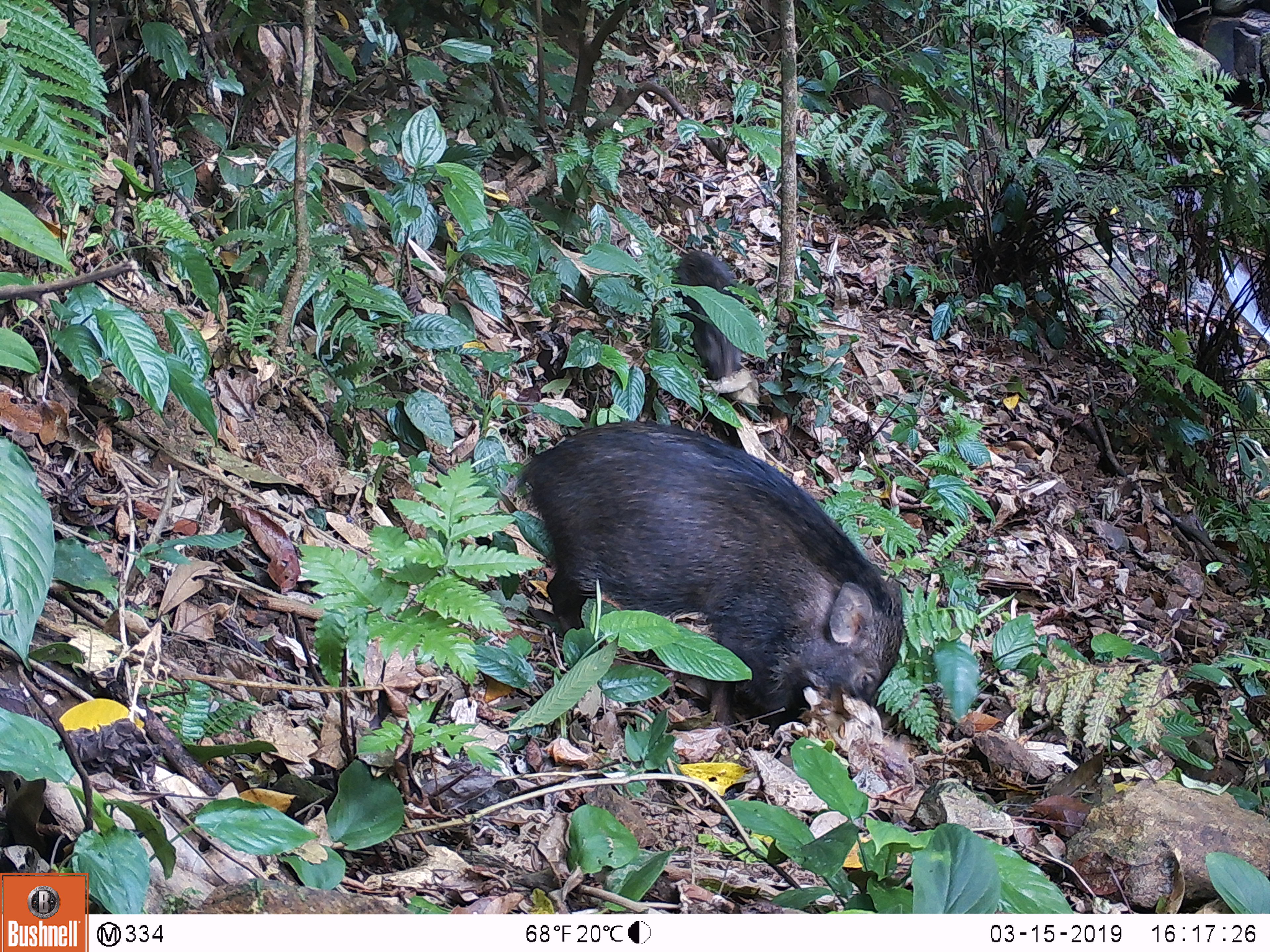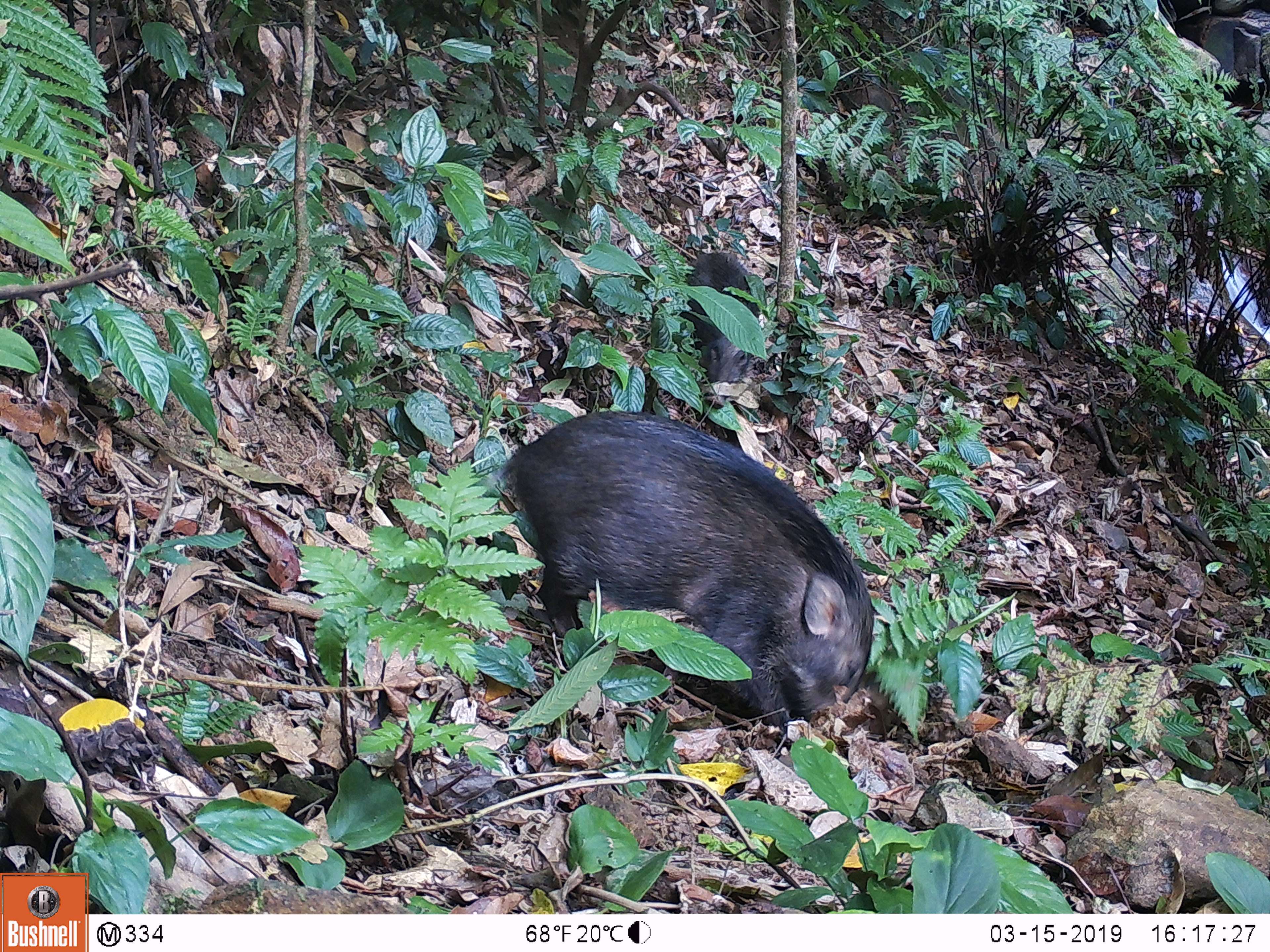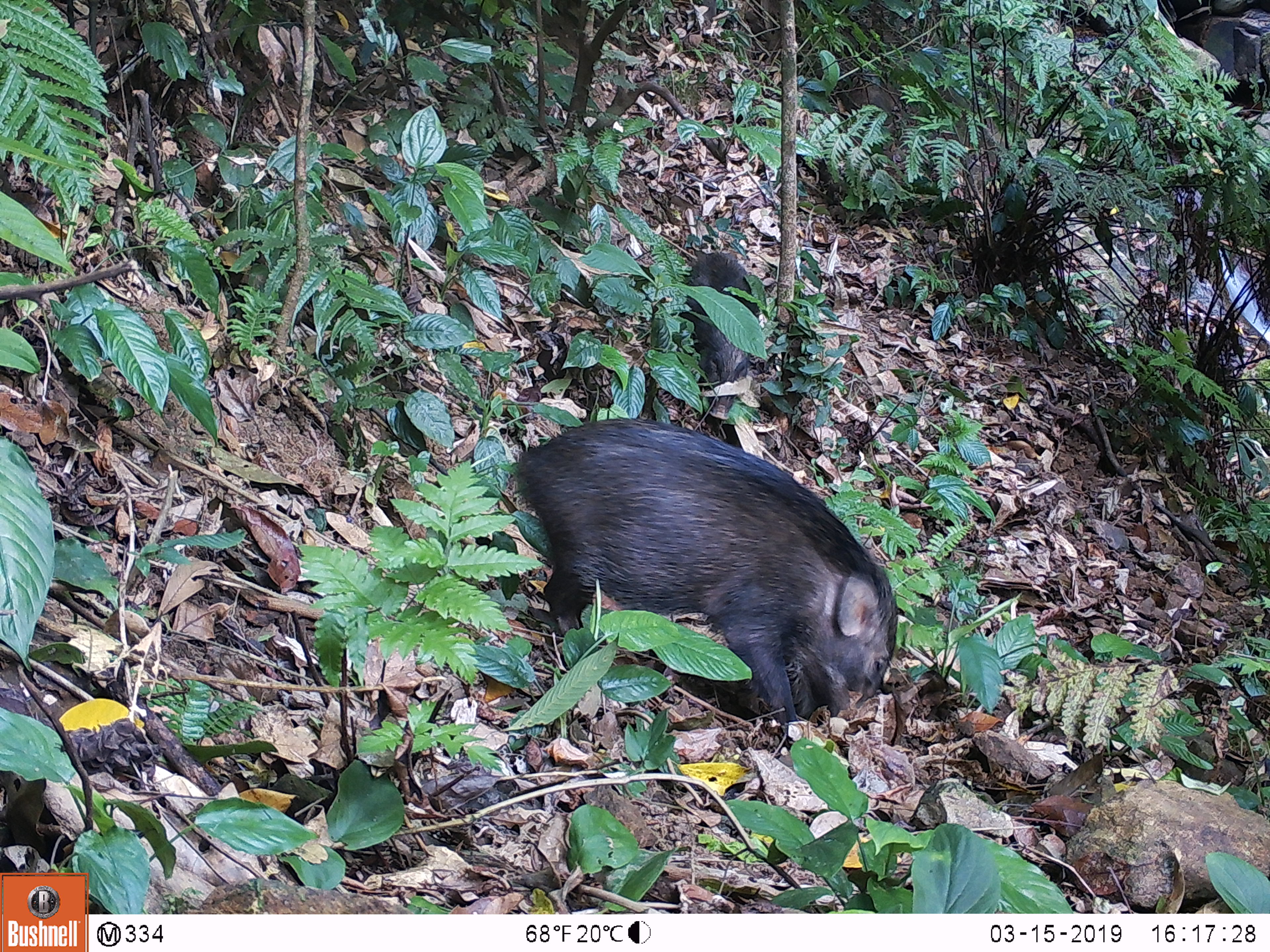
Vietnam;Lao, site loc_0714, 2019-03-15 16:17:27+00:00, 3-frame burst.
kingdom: Animalia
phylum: Chordata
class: Mammalia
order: Artiodactyla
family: Suidae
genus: Sus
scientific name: Sus scrofa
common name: eurasian wild pig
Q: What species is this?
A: Eurasian wild pig (Sus scrofa).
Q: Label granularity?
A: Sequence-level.